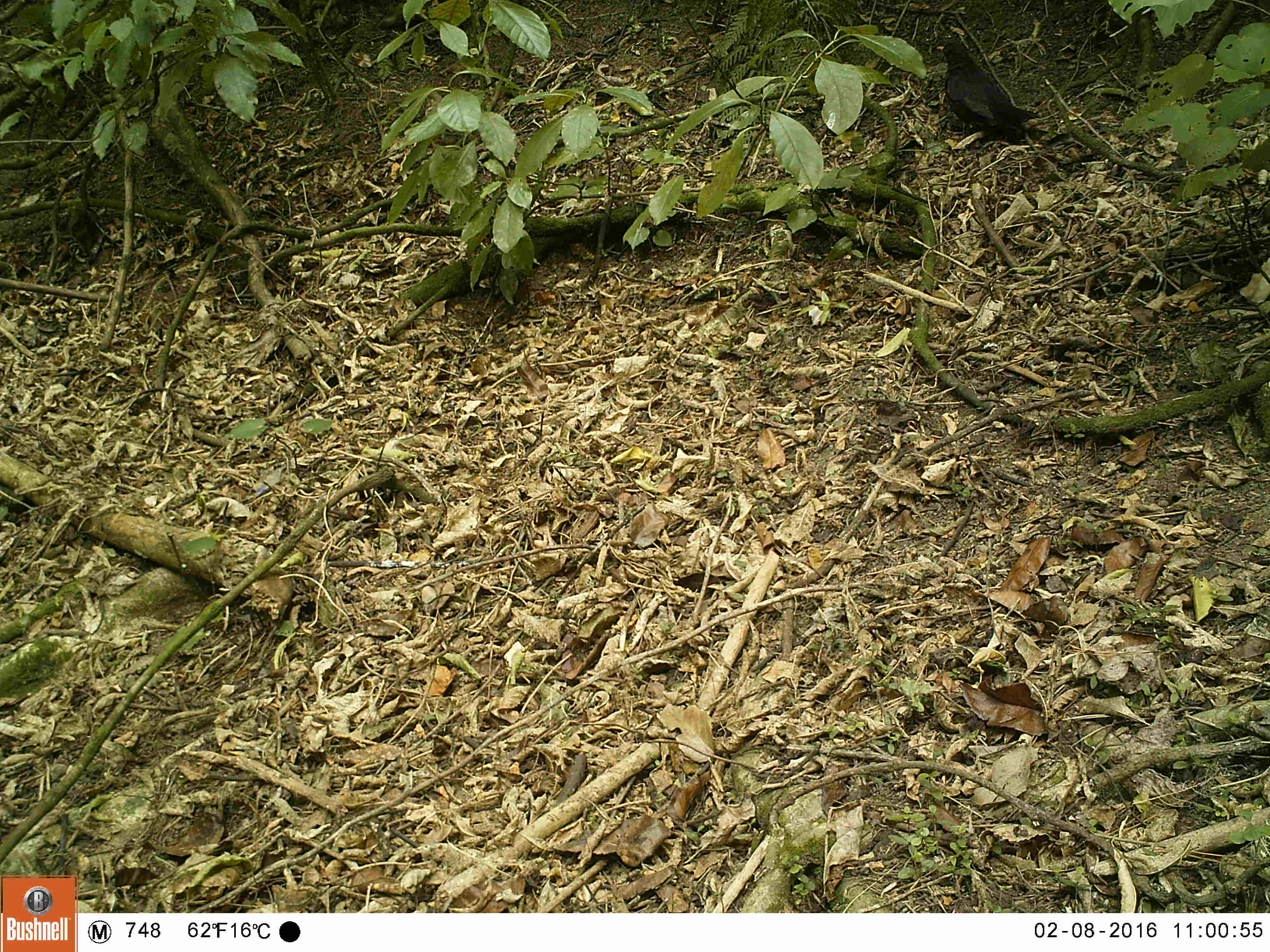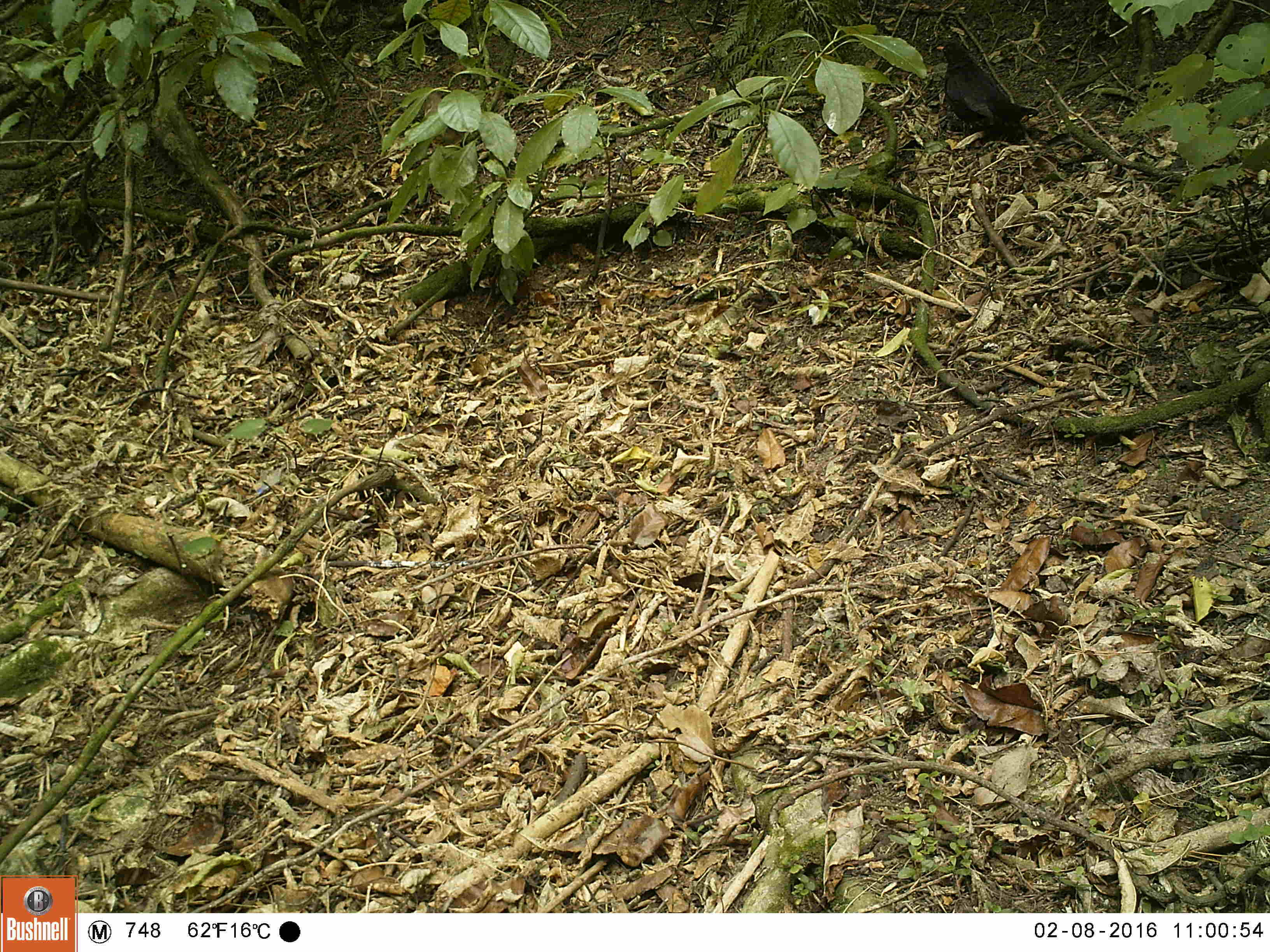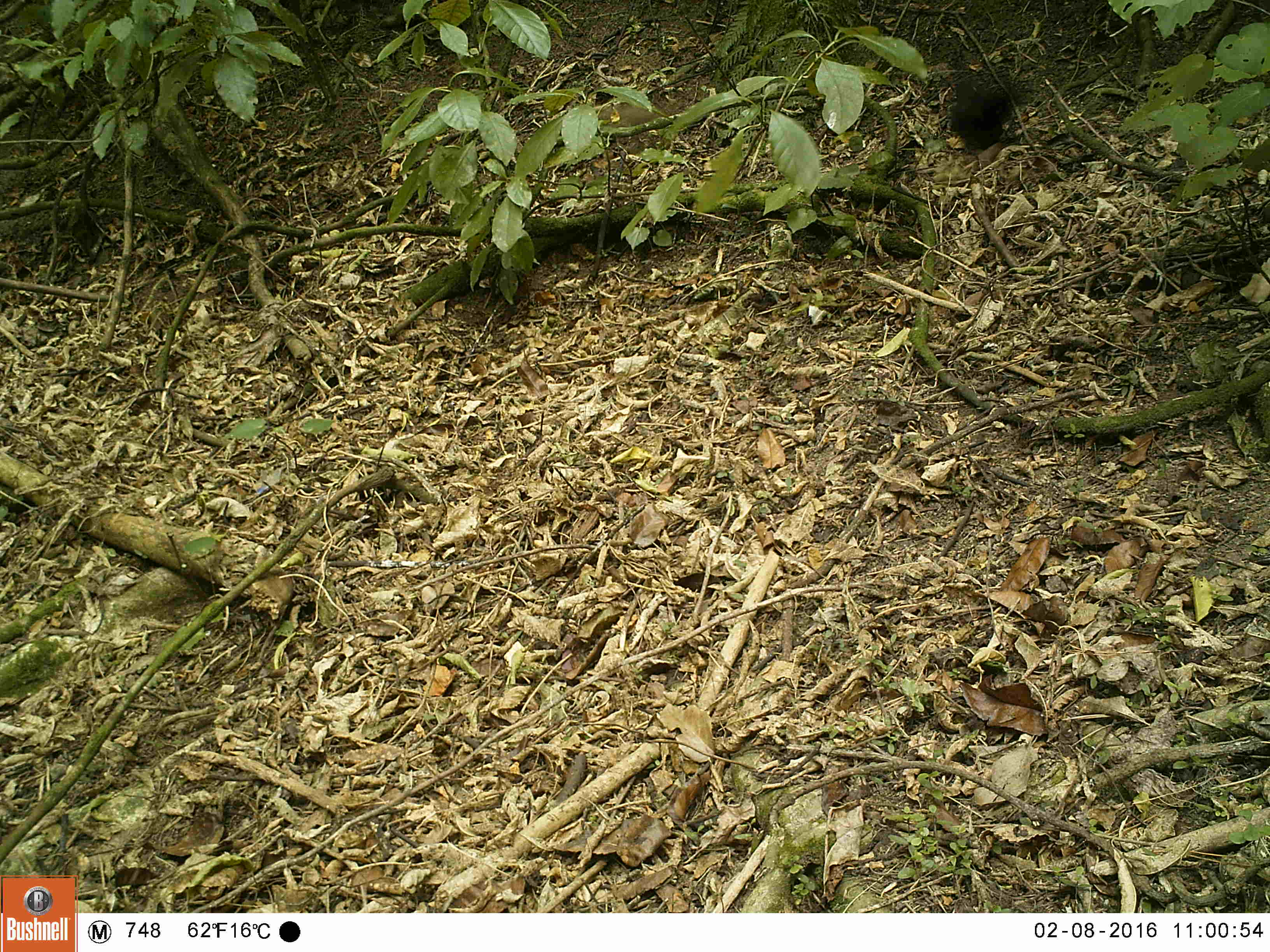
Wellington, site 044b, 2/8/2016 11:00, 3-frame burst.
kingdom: Animalia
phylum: Chordata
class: Aves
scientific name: Aves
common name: bird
Bird (Aves).